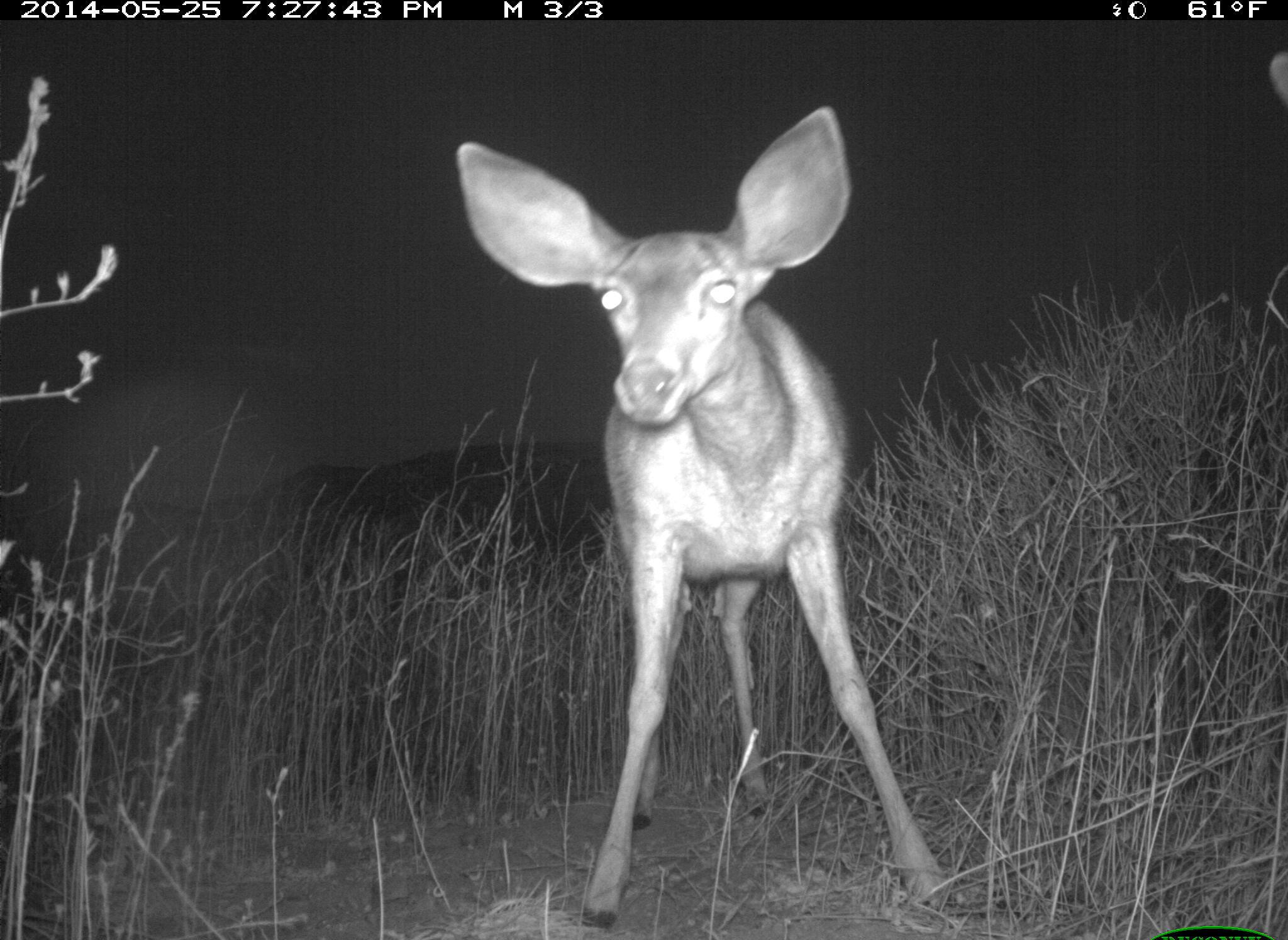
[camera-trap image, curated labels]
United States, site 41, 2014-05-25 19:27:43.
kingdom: Animalia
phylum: Chordata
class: Mammalia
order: Artiodactyla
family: Cervidae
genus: Odocoileus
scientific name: Odocoileus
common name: deer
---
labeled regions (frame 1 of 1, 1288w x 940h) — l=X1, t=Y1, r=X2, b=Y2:
deer: l=456, t=106, r=957, b=929